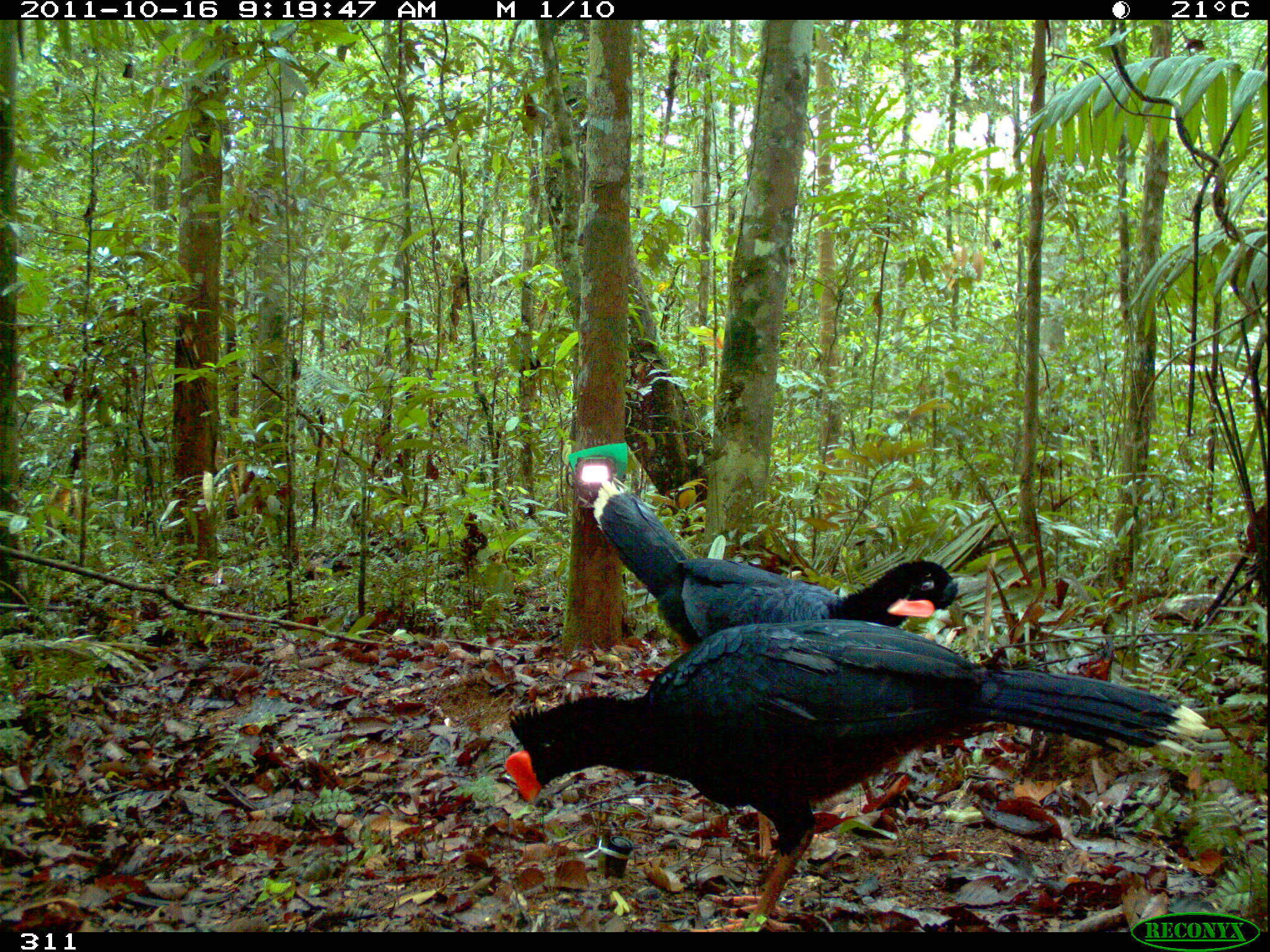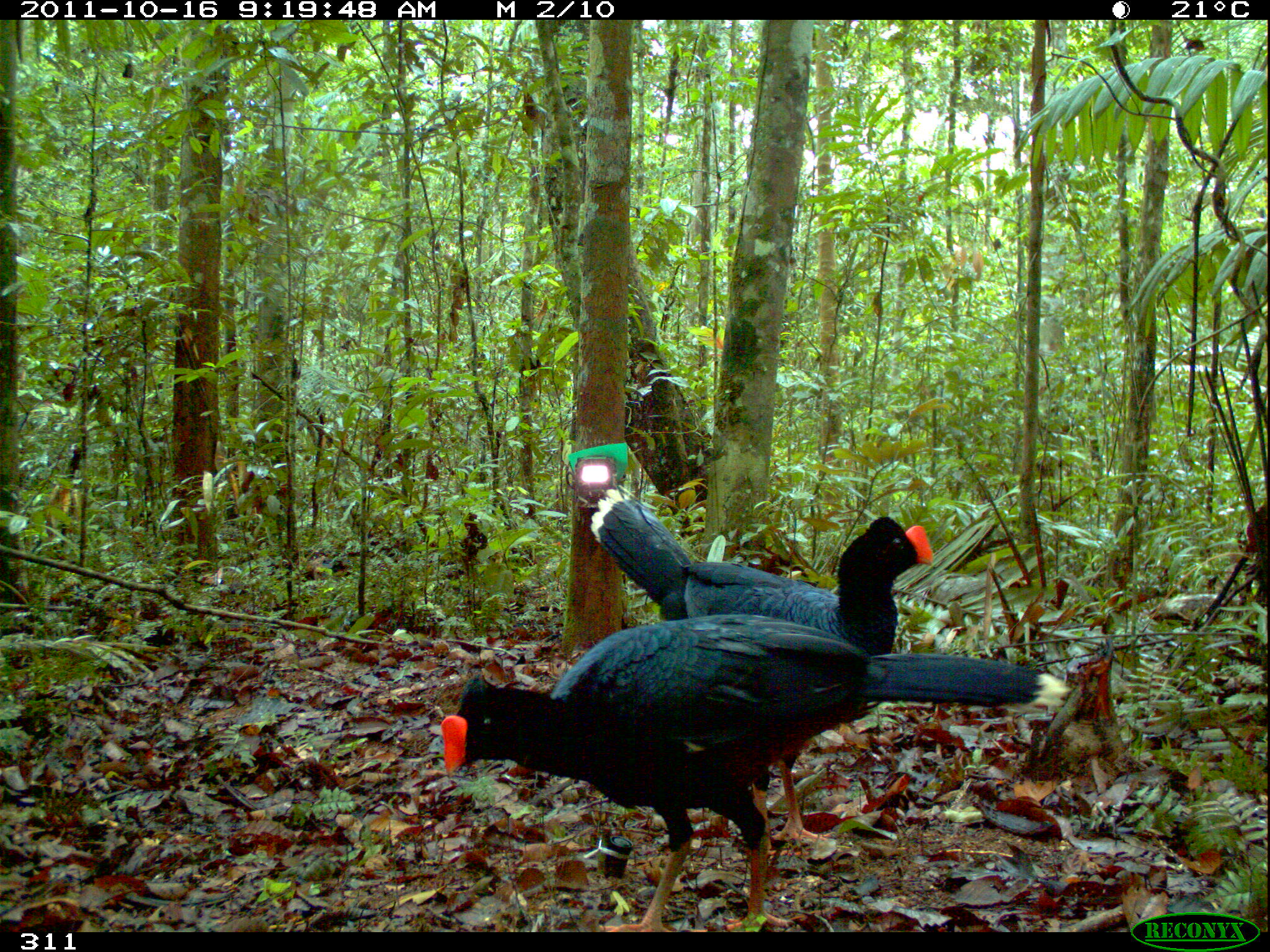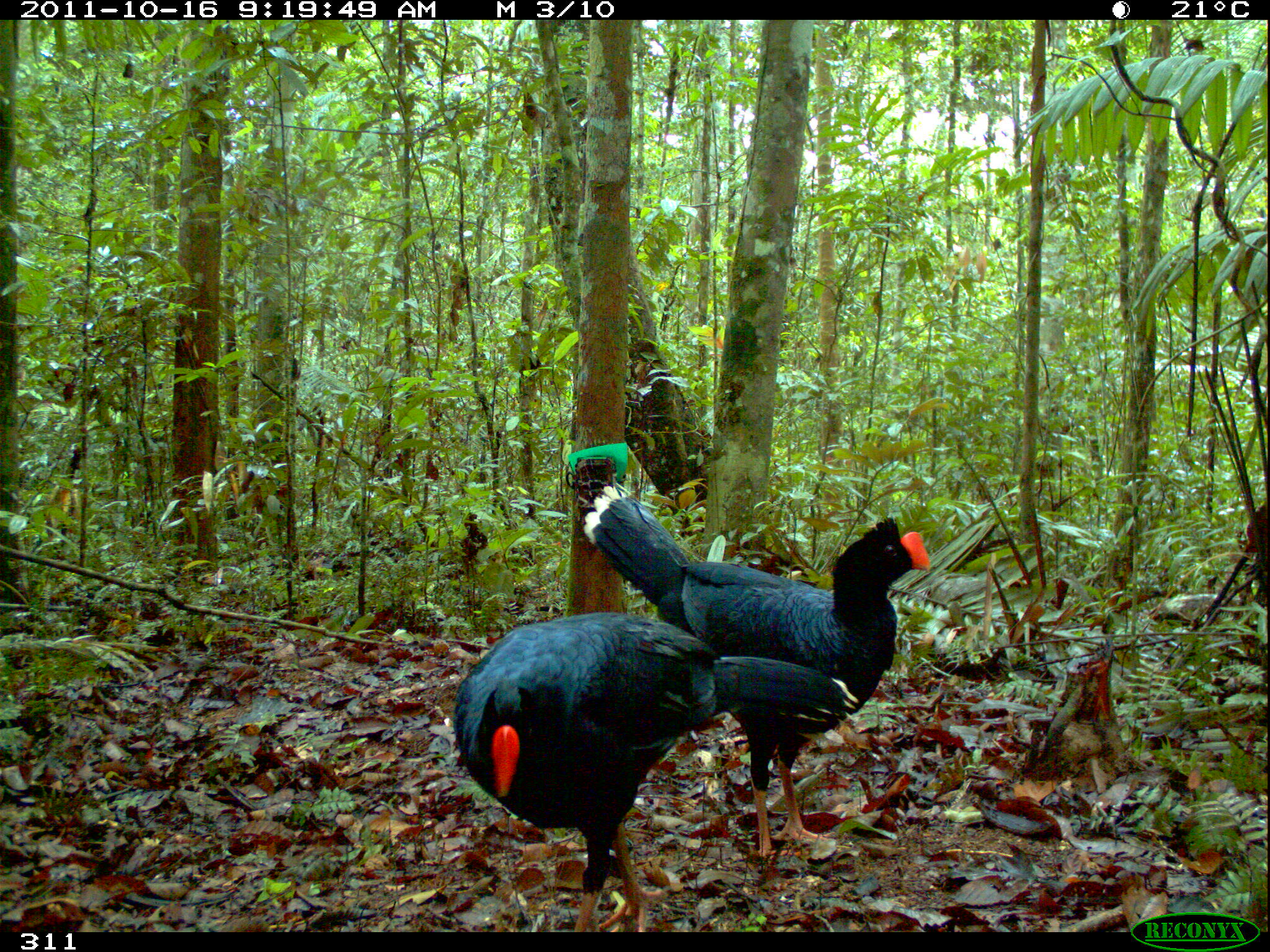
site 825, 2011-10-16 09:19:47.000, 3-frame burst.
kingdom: Animalia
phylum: Chordata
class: Aves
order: Galliformes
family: Cracidae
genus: Mitu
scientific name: Mitu tuberosum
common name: razor-billed curassow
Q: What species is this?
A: Mitu tuberosum (razor-billed curassow).